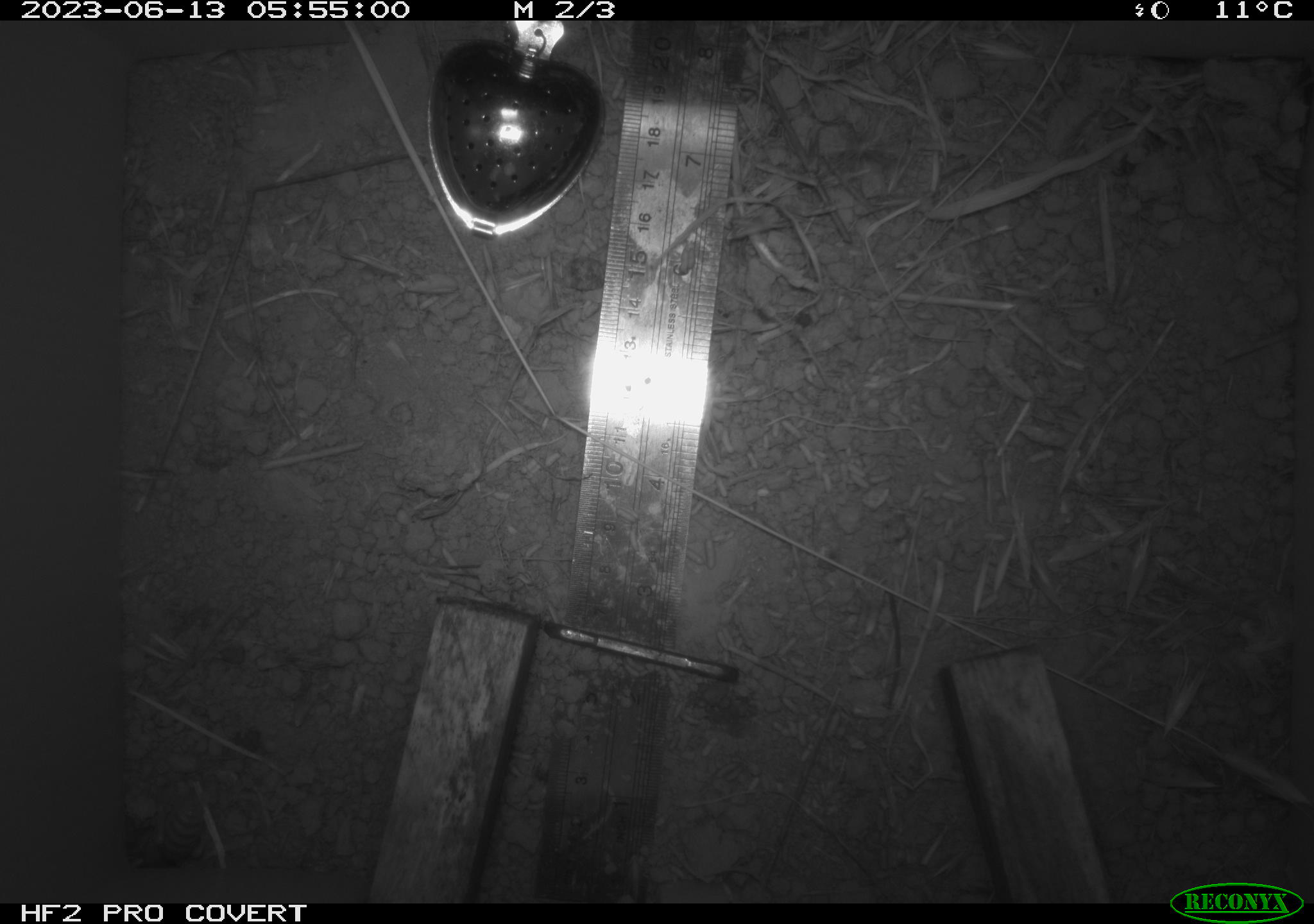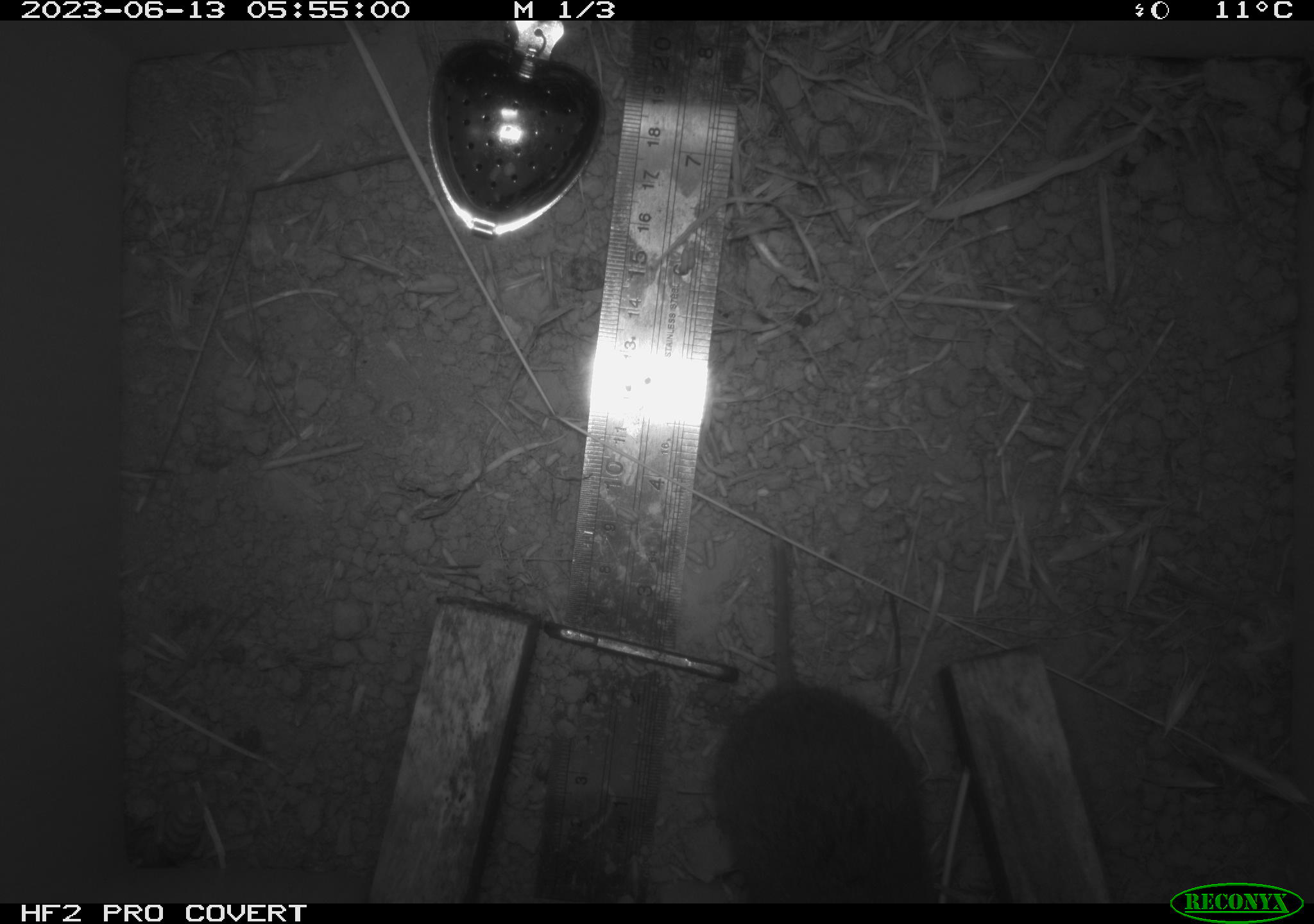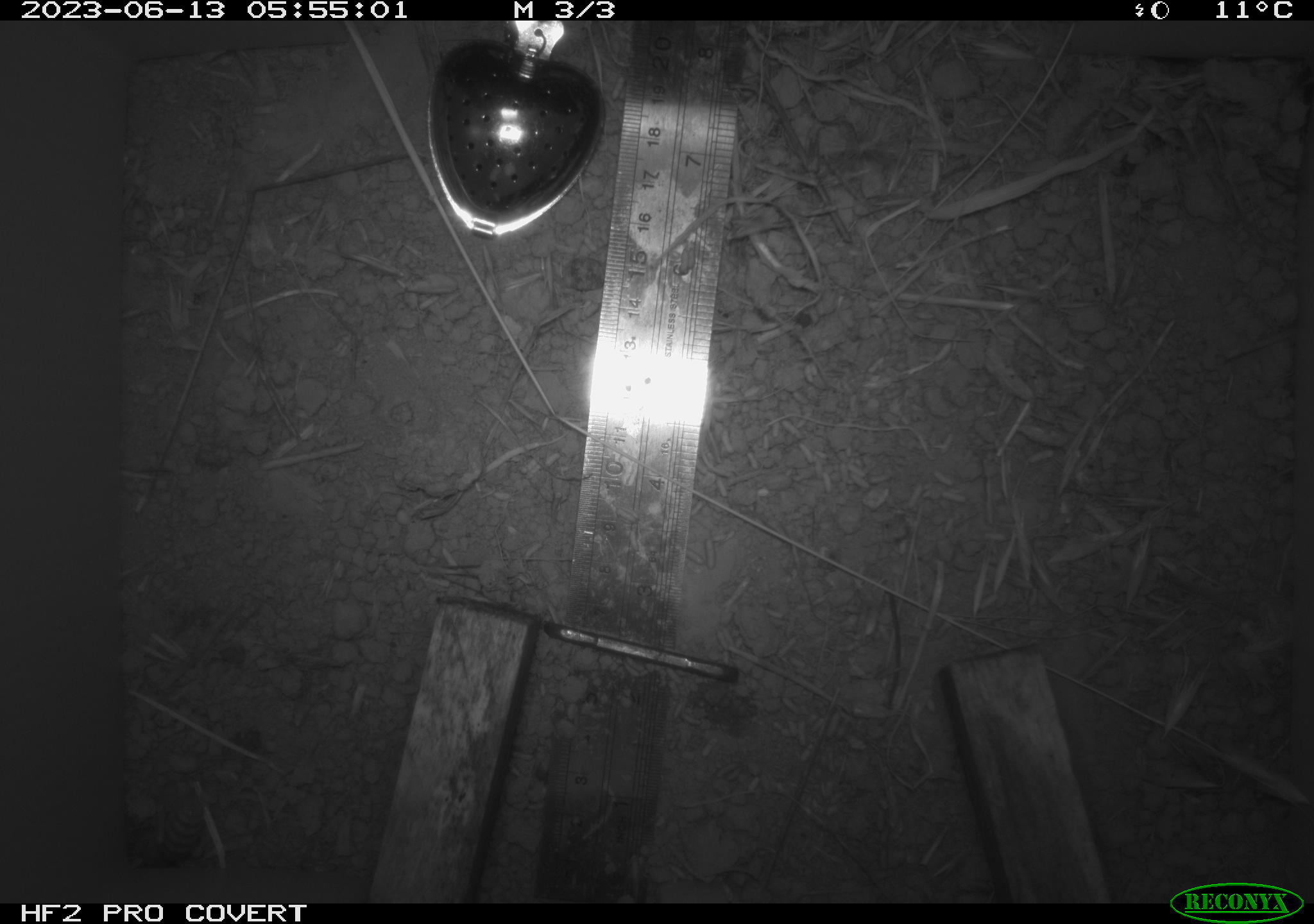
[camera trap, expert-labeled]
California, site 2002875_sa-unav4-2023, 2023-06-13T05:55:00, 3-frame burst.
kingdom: Animalia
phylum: Chordata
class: Mammalia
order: Rodentia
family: Cricetidae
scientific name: Arvicolinae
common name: voles, lemmings, and muskrats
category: arvicolinae subfamily